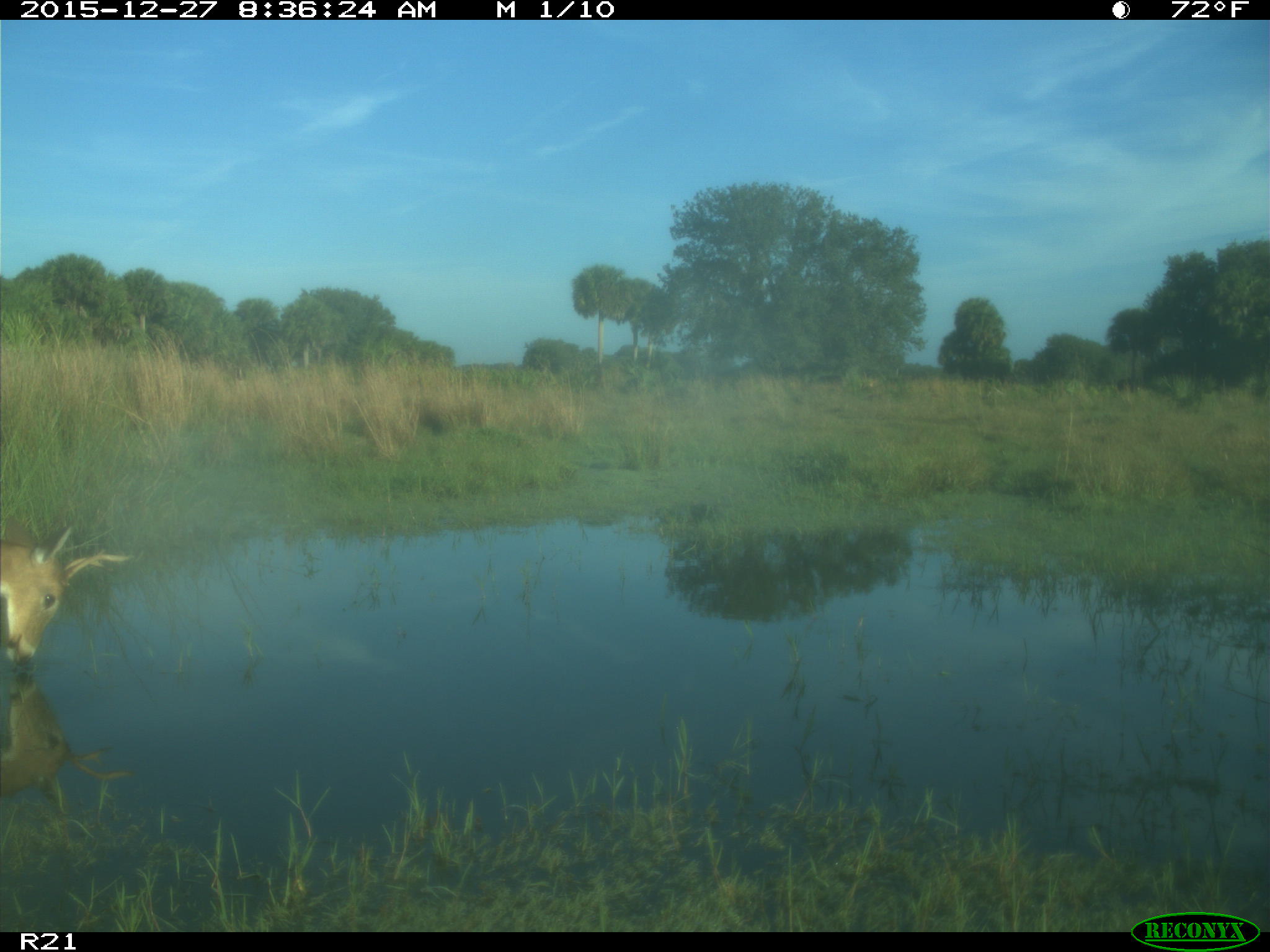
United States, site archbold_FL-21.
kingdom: Animalia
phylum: Chordata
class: Mammalia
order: Artiodactyla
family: Cervidae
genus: Odocoileus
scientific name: Odocoileus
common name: deer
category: unidentified deer